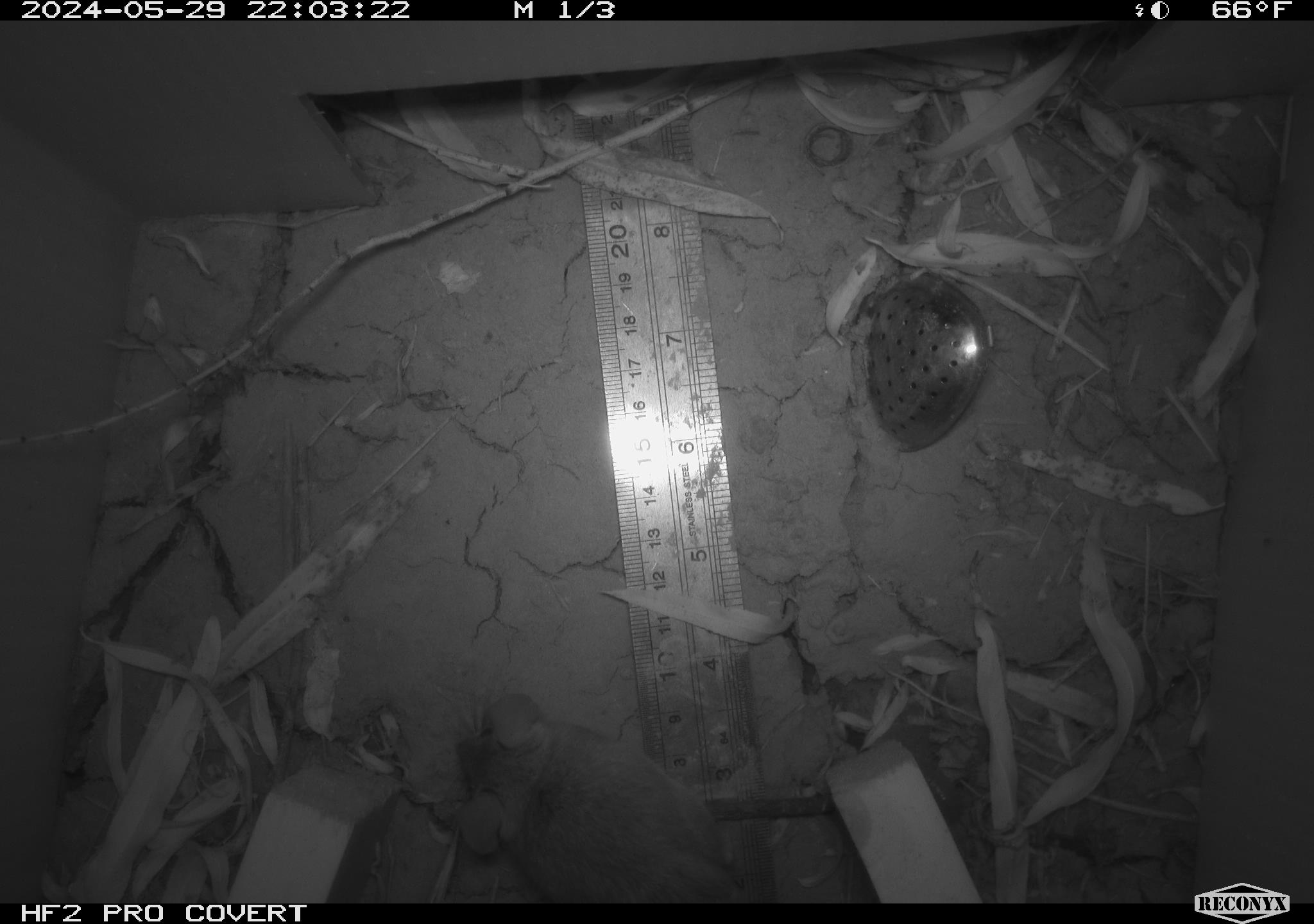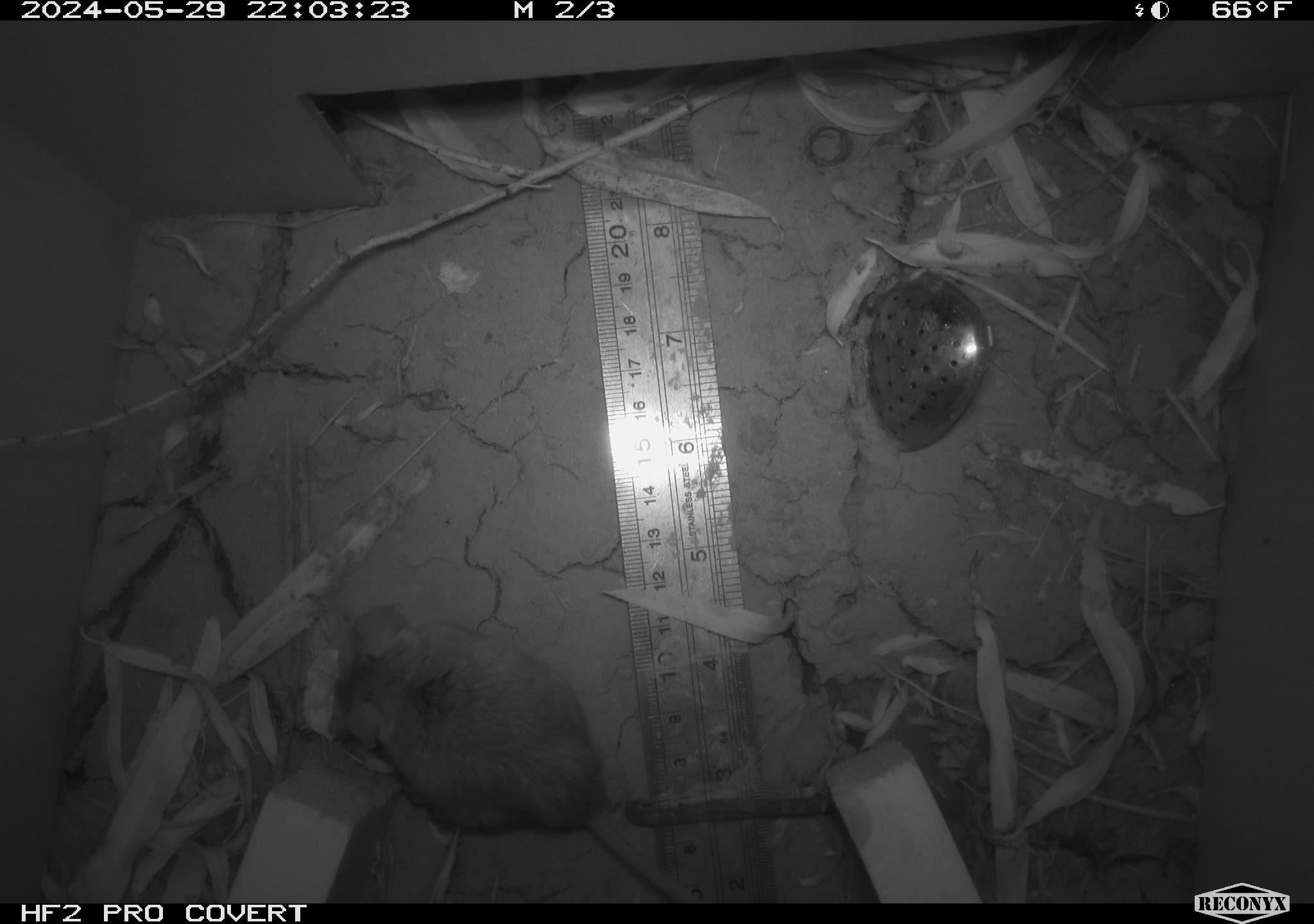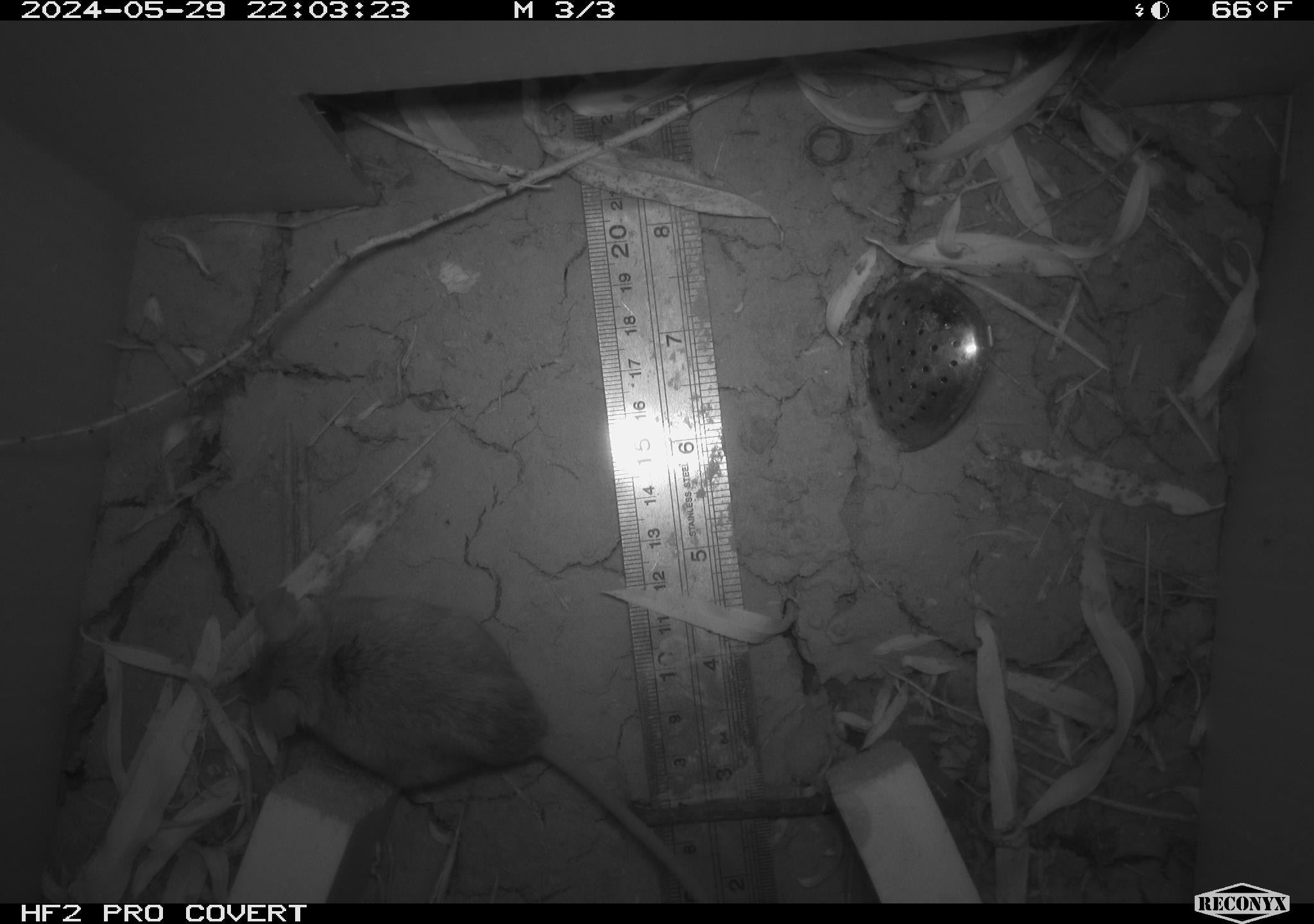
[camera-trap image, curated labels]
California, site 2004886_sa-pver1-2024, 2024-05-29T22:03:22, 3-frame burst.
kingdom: Animalia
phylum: Chordata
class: Mammalia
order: Rodentia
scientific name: Rodentia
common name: mouse species